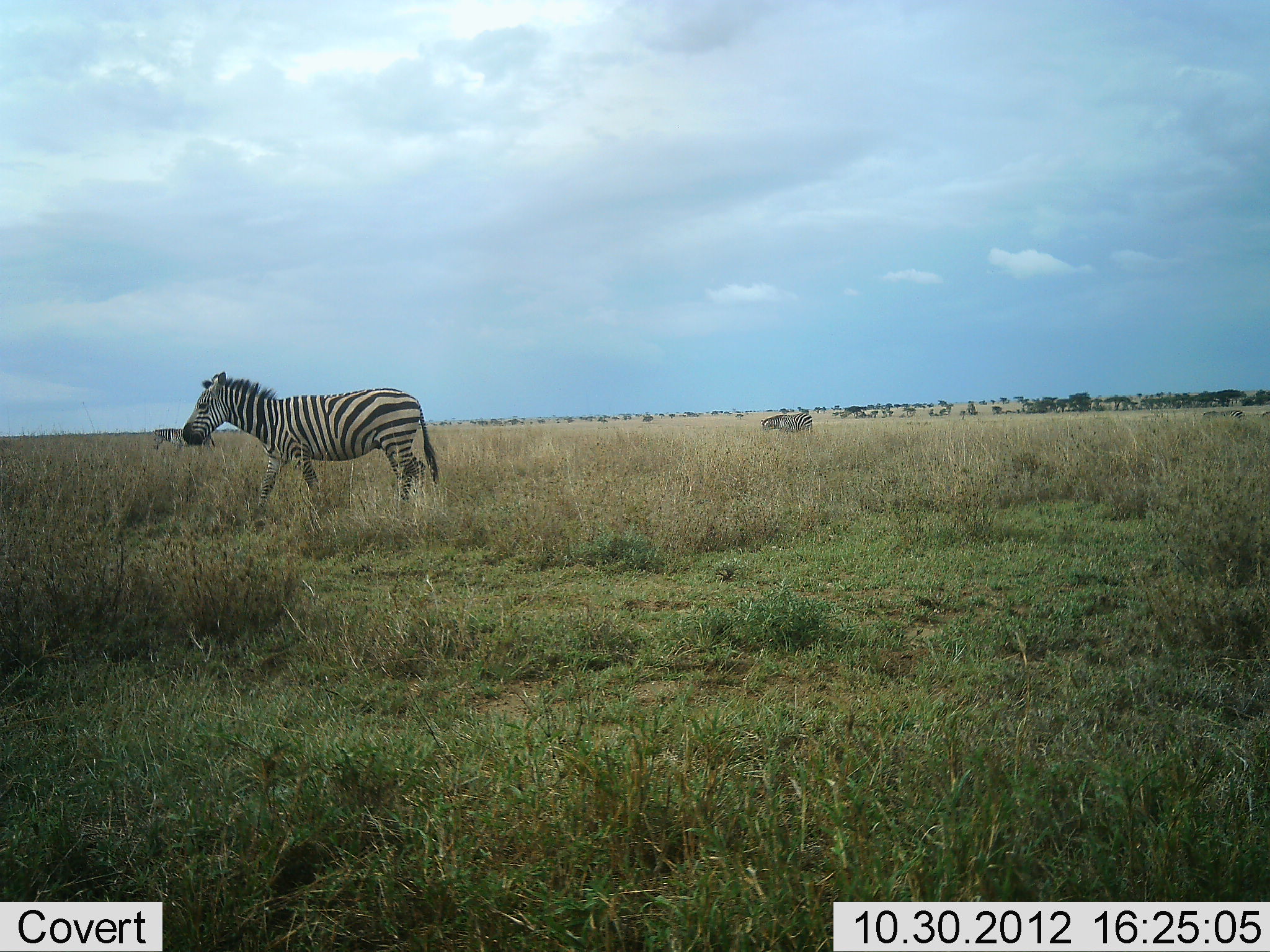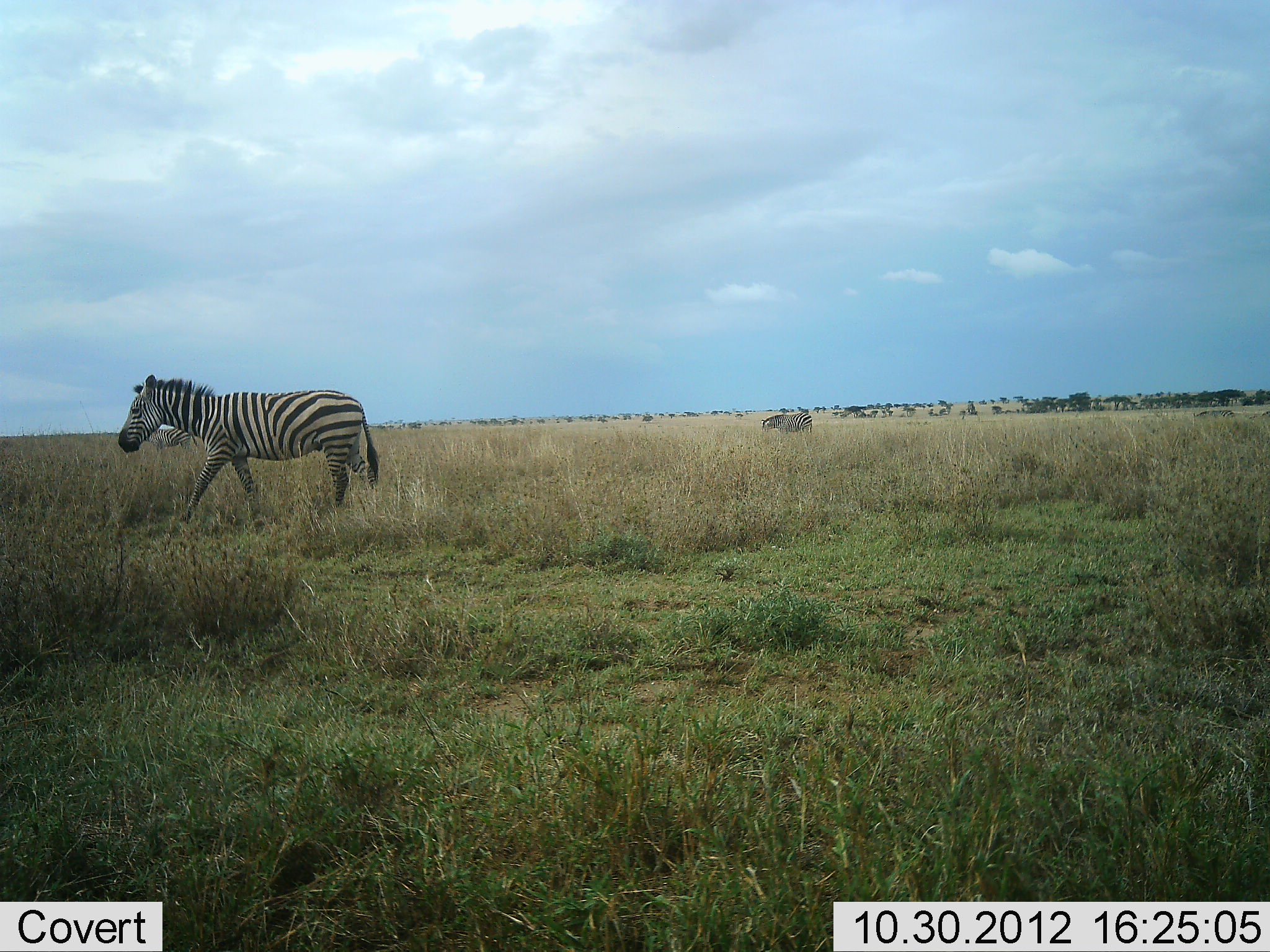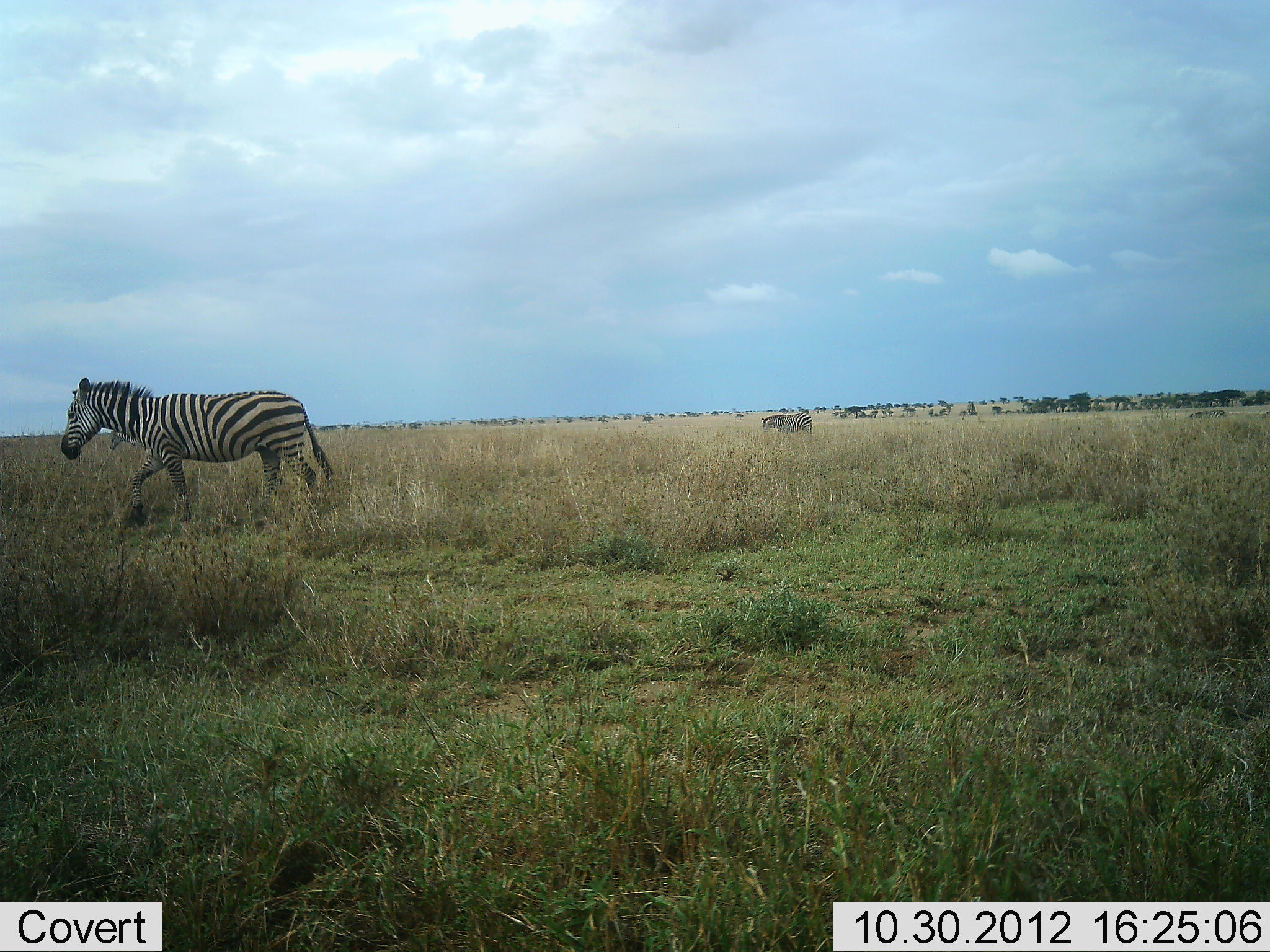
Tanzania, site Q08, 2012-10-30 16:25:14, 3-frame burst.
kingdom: Animalia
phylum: Chordata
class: Mammalia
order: Perissodactyla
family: Equidae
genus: Equus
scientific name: Equus quagga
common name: plains zebra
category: zebra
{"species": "zebra (plains zebra) (Equus quagga)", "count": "3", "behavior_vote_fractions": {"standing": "60%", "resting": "0%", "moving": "100%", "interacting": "0%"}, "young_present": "0%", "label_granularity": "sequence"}